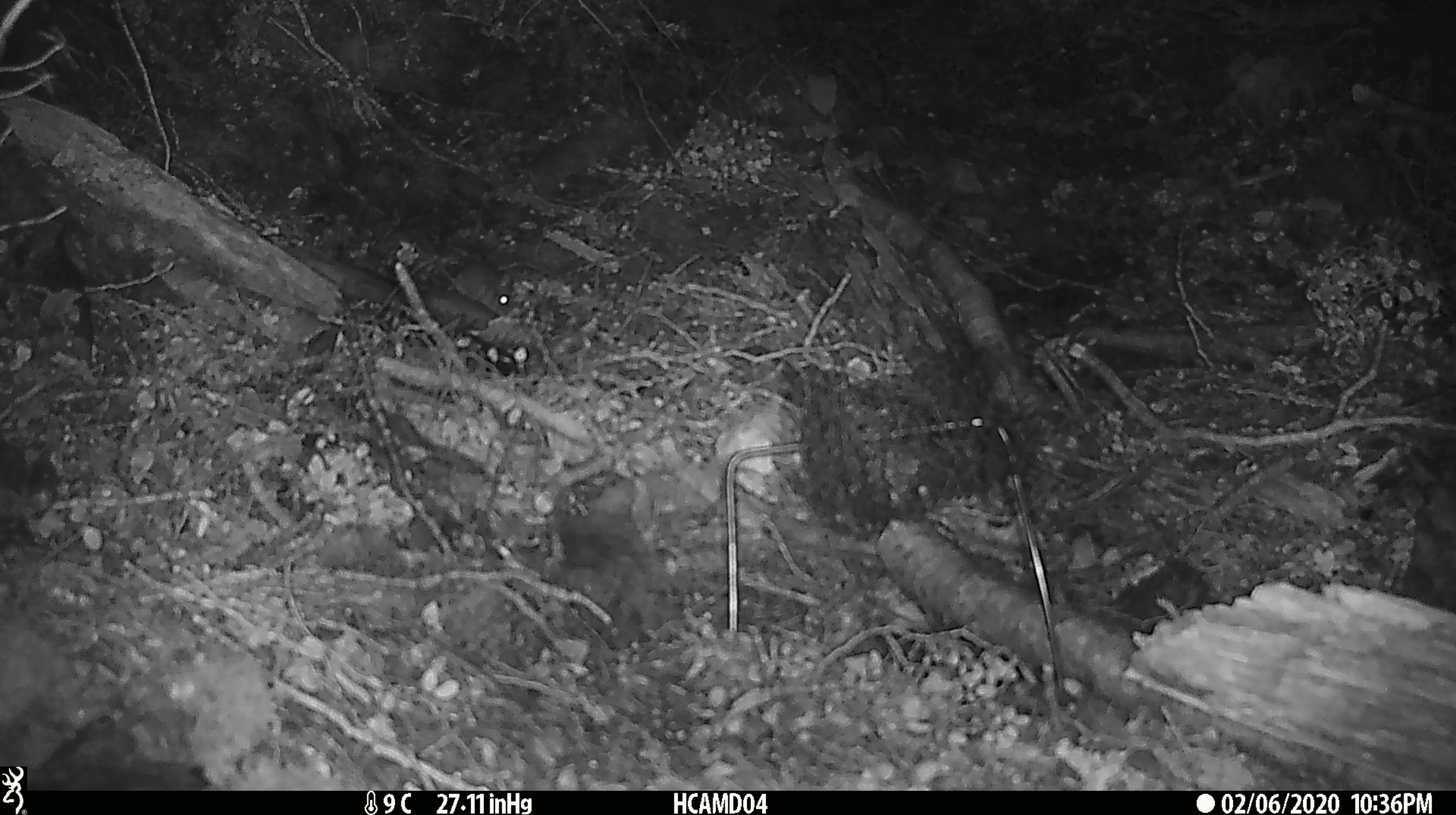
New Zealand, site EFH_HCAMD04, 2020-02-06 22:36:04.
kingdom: Animalia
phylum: Chordata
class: Mammalia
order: Rodentia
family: Muridae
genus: Mus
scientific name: Mus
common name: mouse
Mouse (Mus).